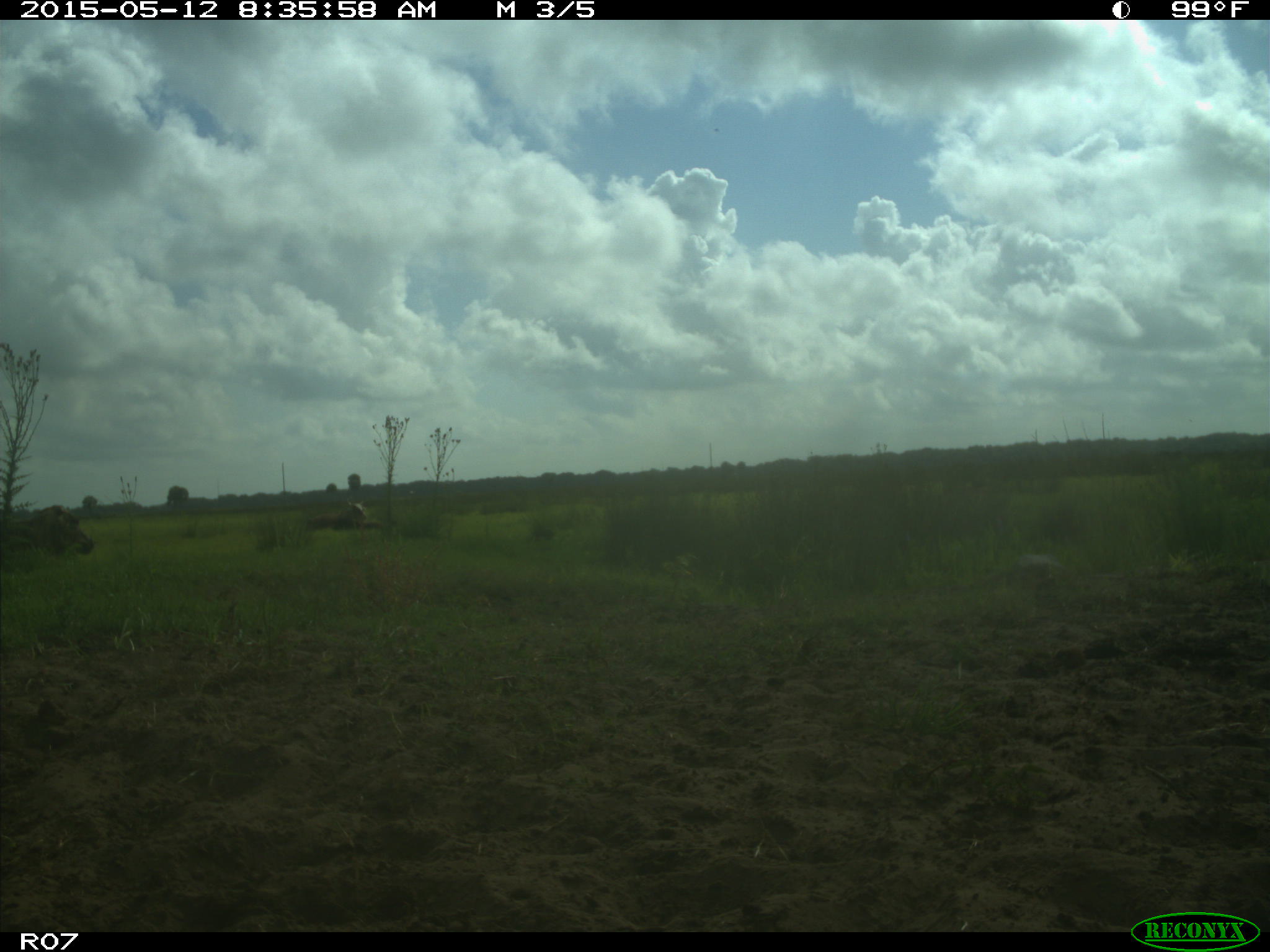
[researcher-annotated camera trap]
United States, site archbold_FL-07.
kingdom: Animalia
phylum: Chordata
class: Mammalia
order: Artiodactyla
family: Bovidae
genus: Bos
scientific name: Bos taurus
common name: domestic cow